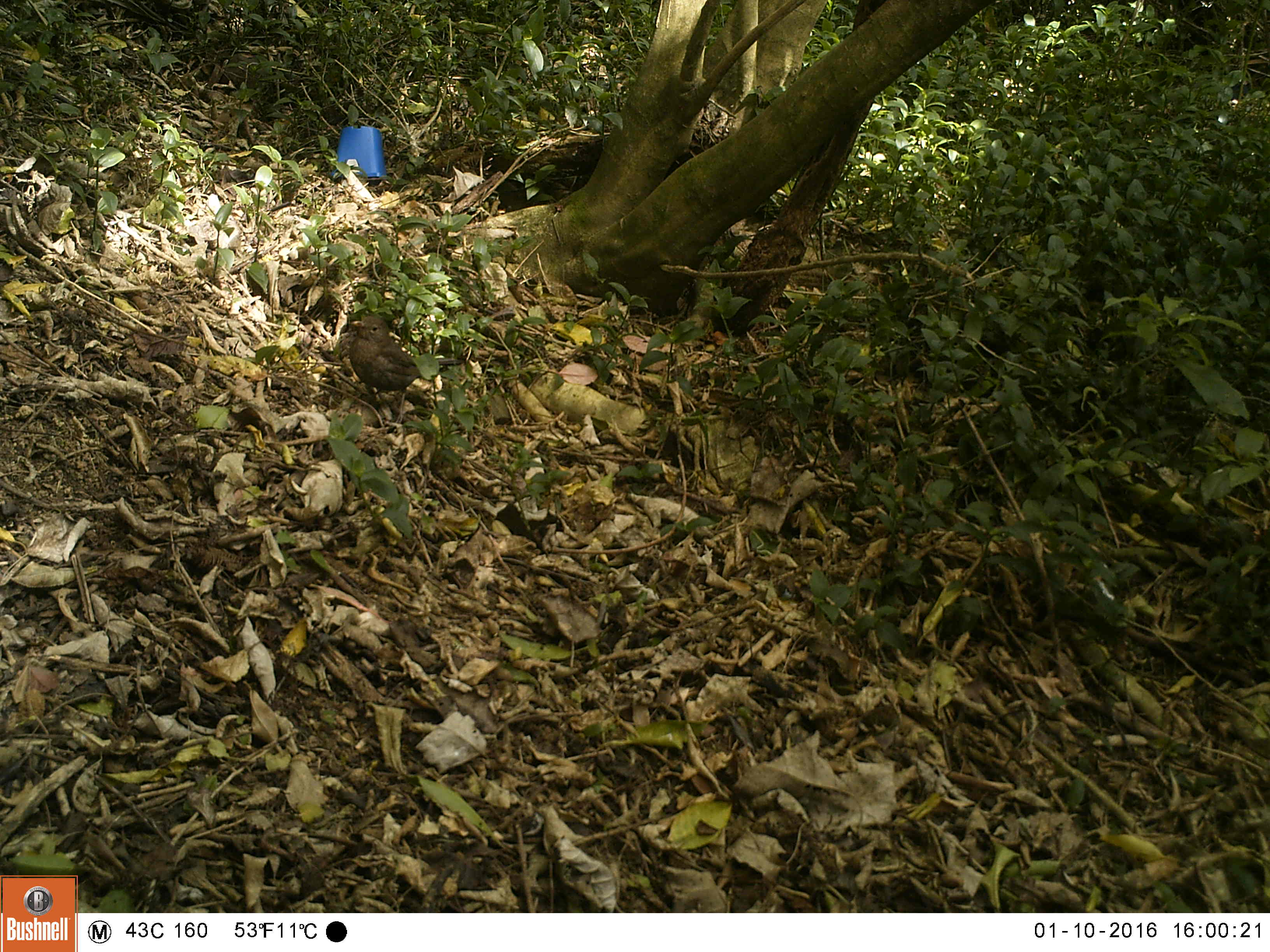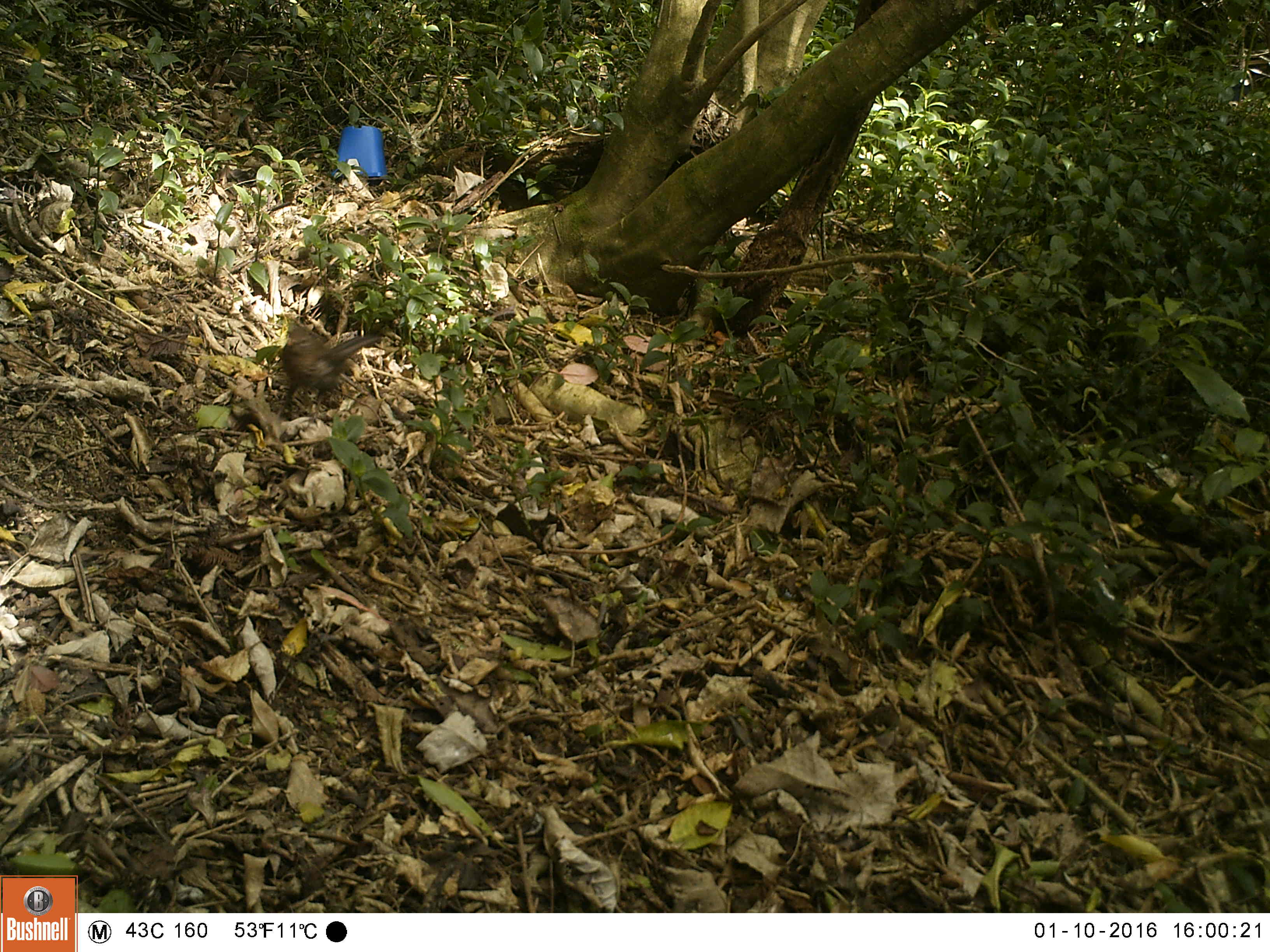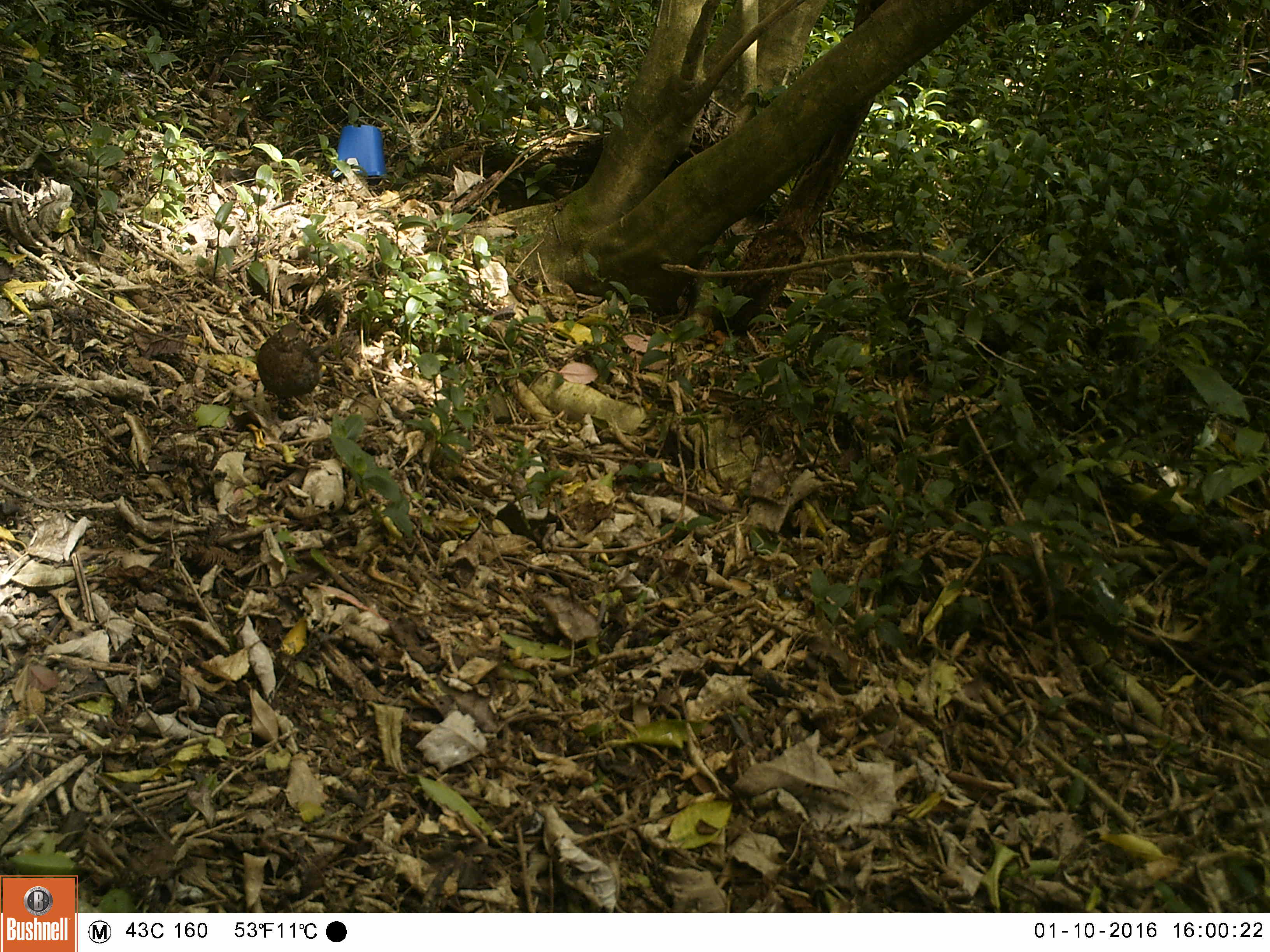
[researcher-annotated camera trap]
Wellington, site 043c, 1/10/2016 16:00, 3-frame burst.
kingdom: Animalia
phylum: Chordata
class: Aves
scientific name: Aves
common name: bird